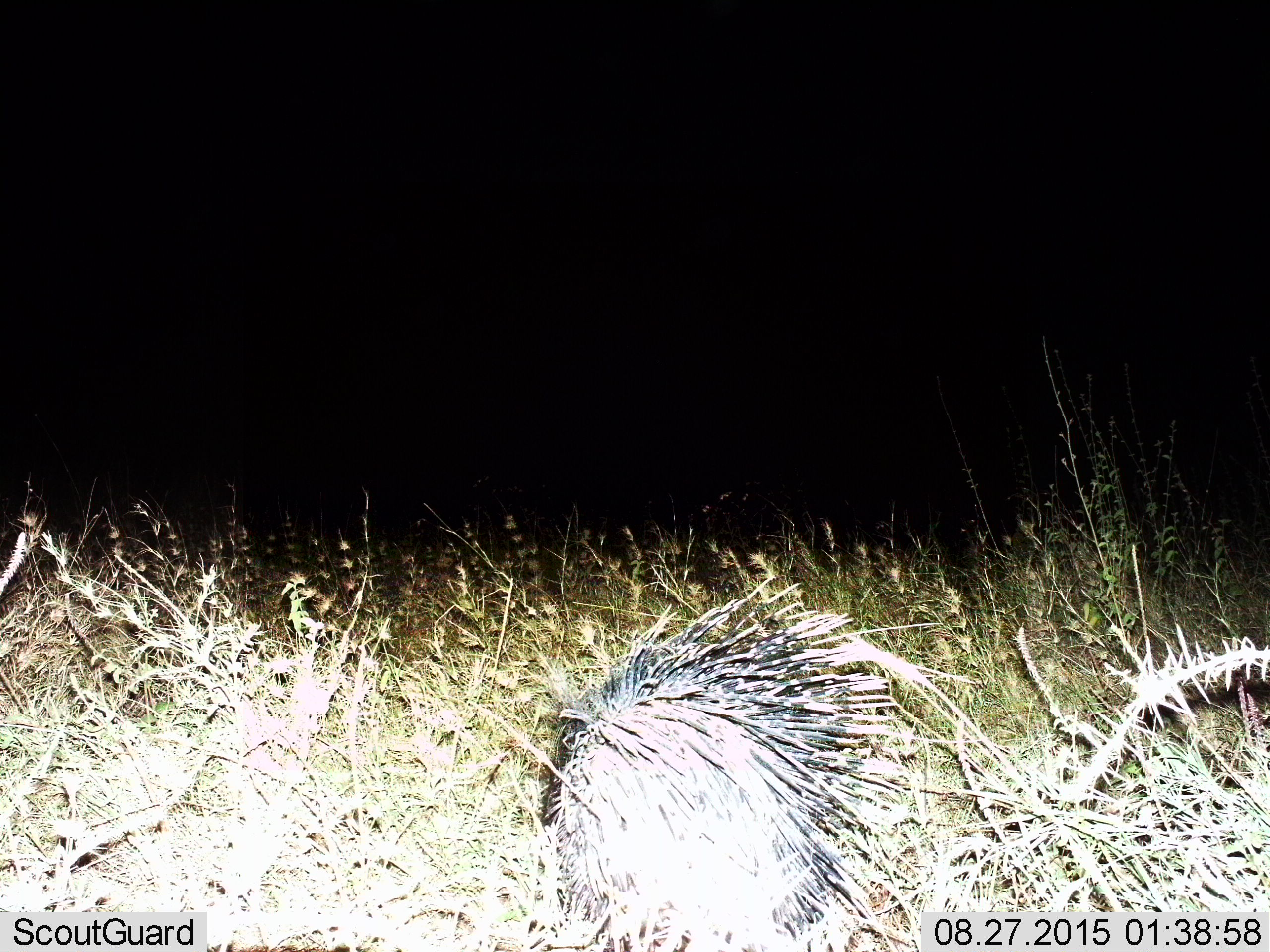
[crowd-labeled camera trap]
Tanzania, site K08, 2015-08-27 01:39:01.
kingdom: Animalia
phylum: Chordata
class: Mammalia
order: Rodentia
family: Hystricidae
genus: Hystrix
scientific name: Hystrix cristata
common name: crested porcupine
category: porcupine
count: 1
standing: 56%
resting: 11%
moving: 33%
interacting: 0%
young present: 0%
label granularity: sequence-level